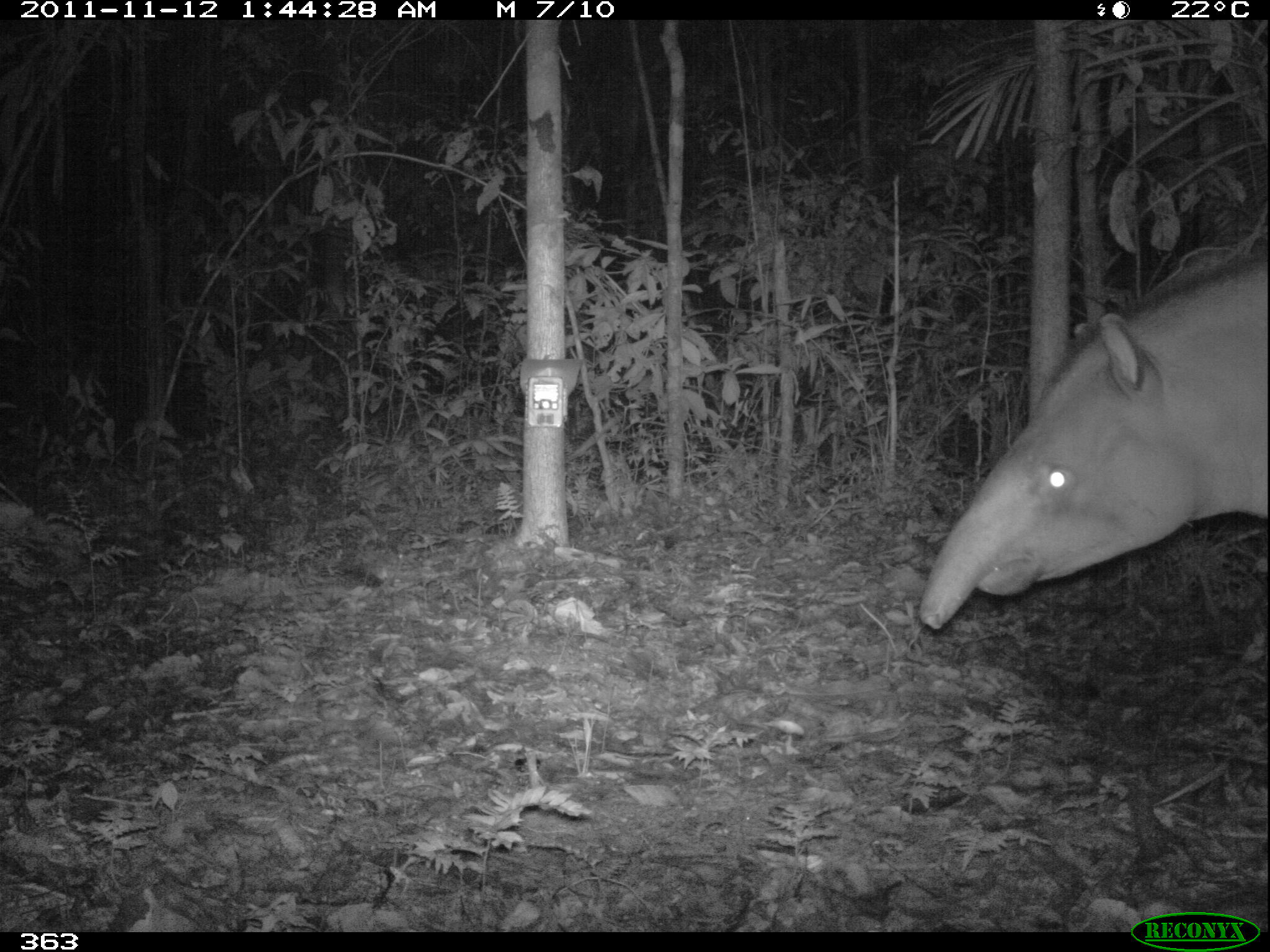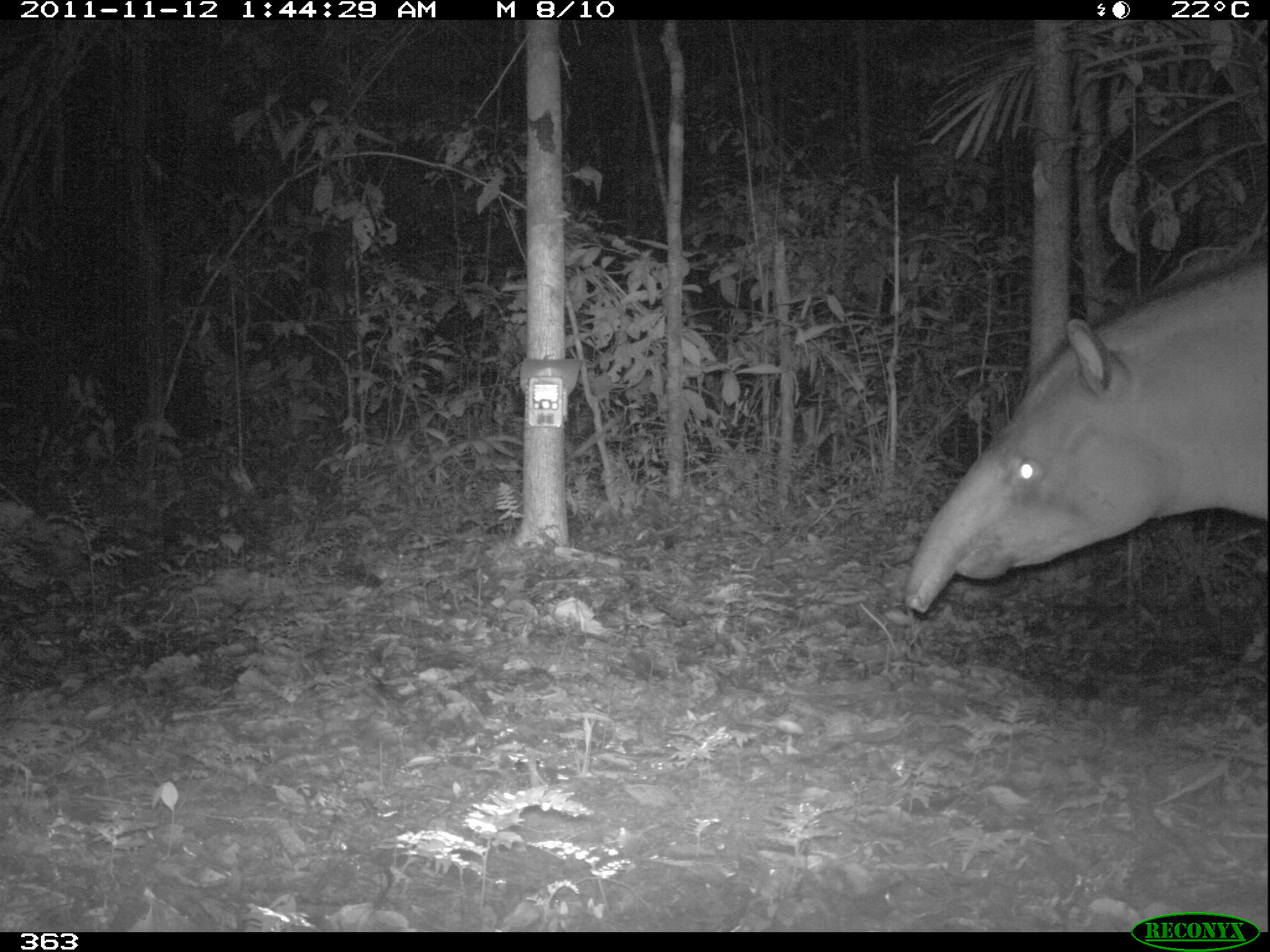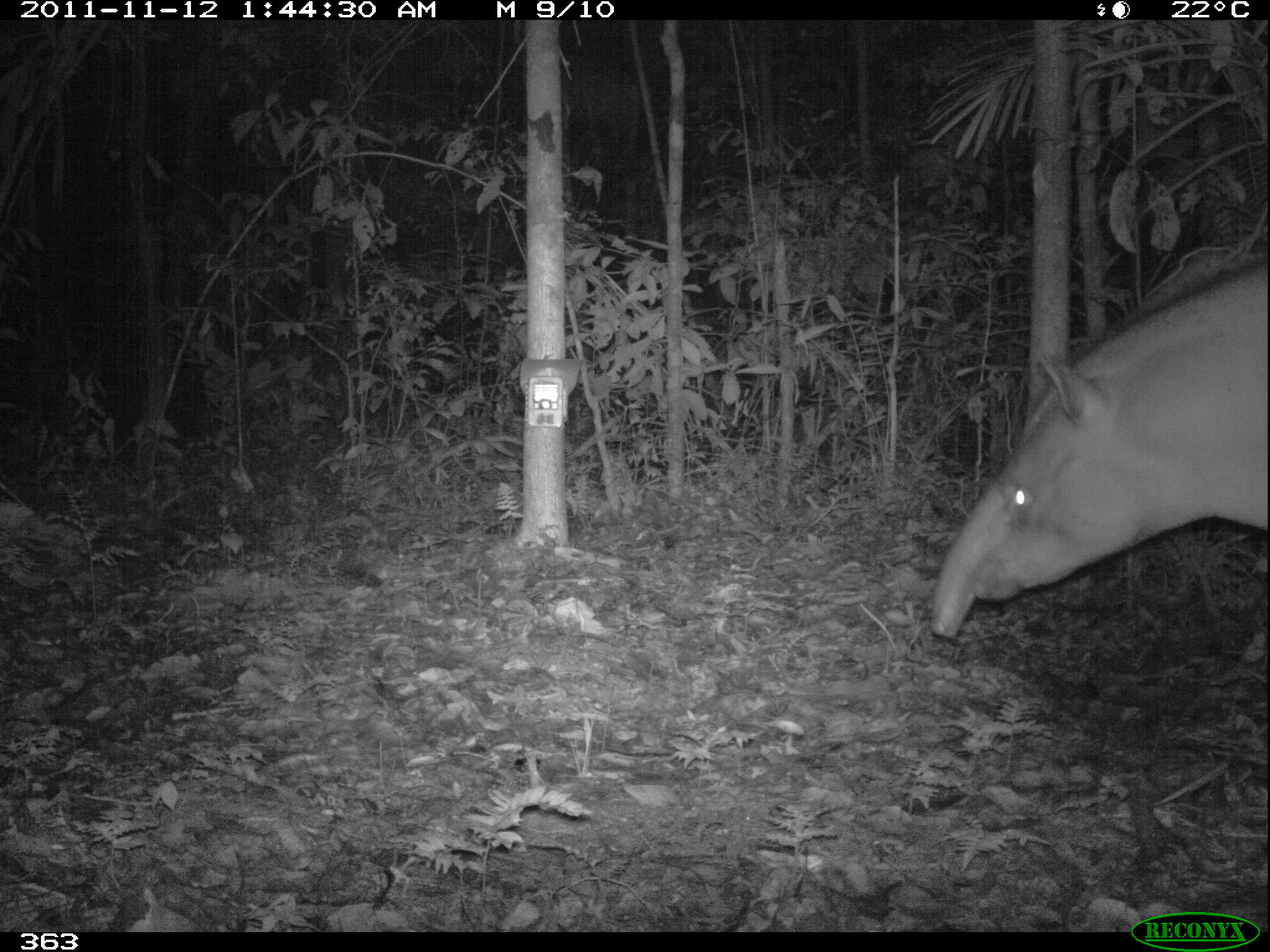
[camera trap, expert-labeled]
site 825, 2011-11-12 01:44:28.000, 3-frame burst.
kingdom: Animalia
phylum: Chordata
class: Mammalia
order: Perissodactyla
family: Tapiridae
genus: Tapirus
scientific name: Tapirus terrestris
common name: south american tapir